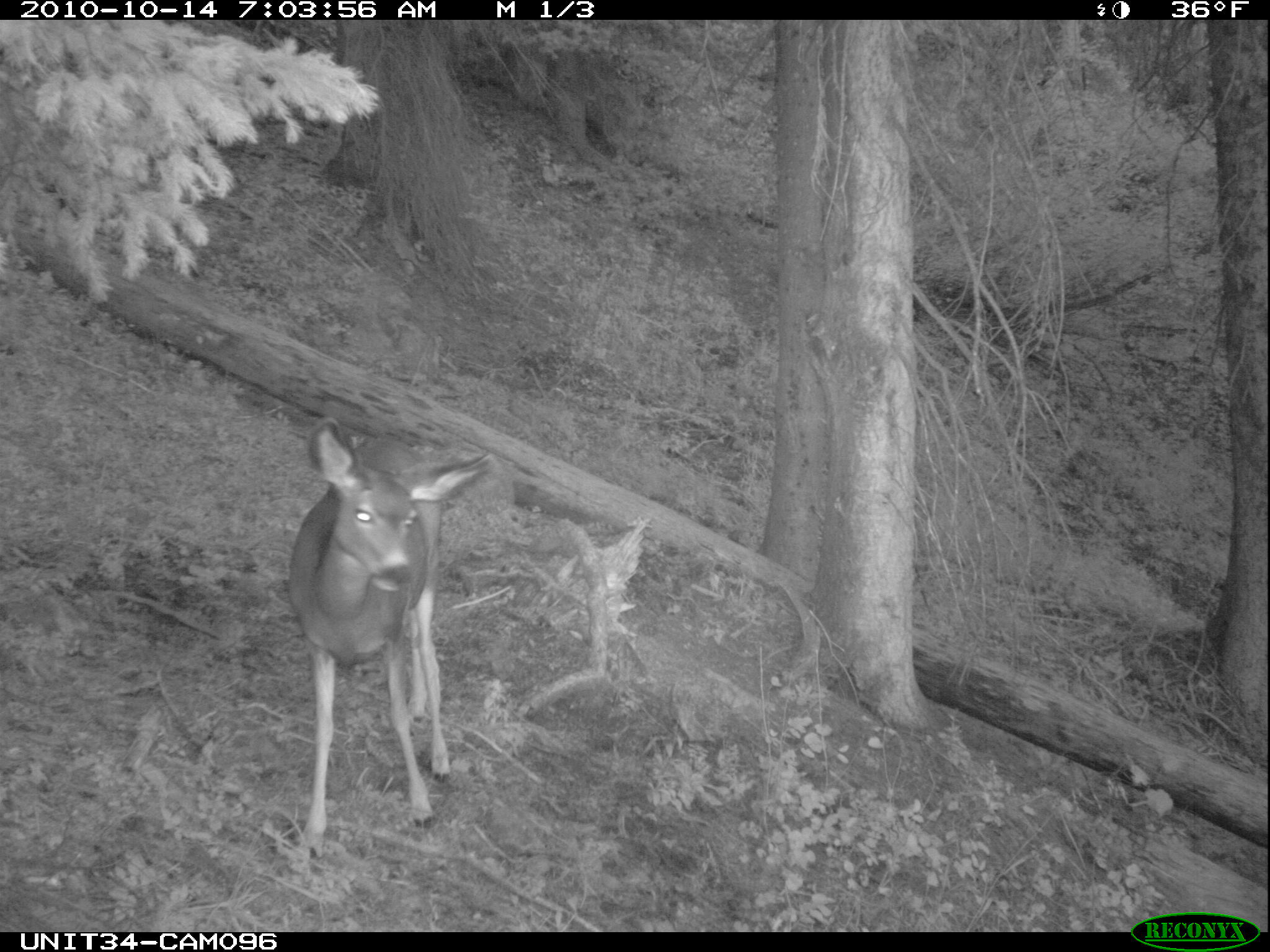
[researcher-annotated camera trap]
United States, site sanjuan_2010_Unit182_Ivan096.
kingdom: Animalia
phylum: Chordata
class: Mammalia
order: Artiodactyla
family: Cervidae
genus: Odocoileus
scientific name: Odocoileus hemionus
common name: mule deer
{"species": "Odocoileus hemionus (mule deer)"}